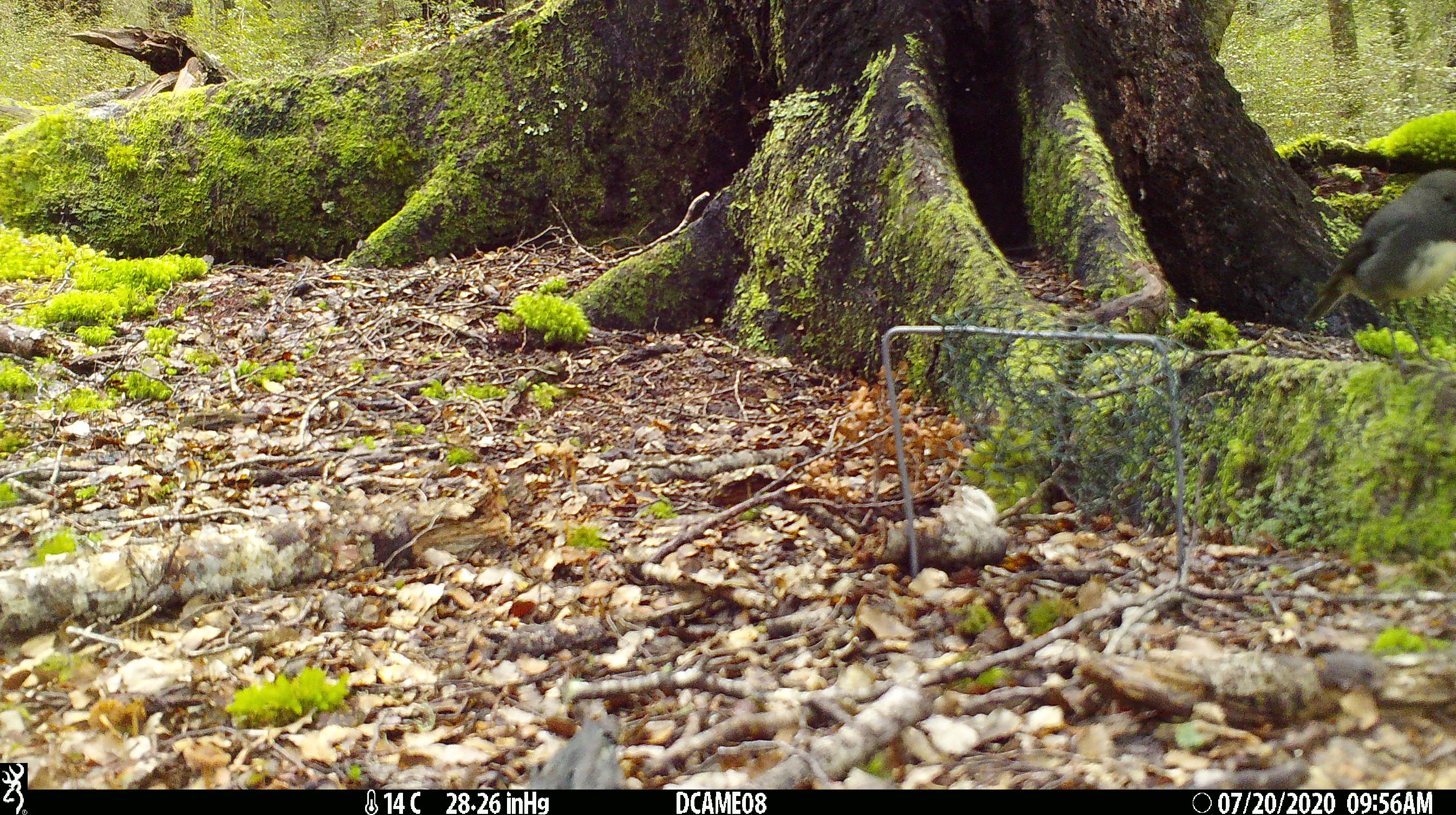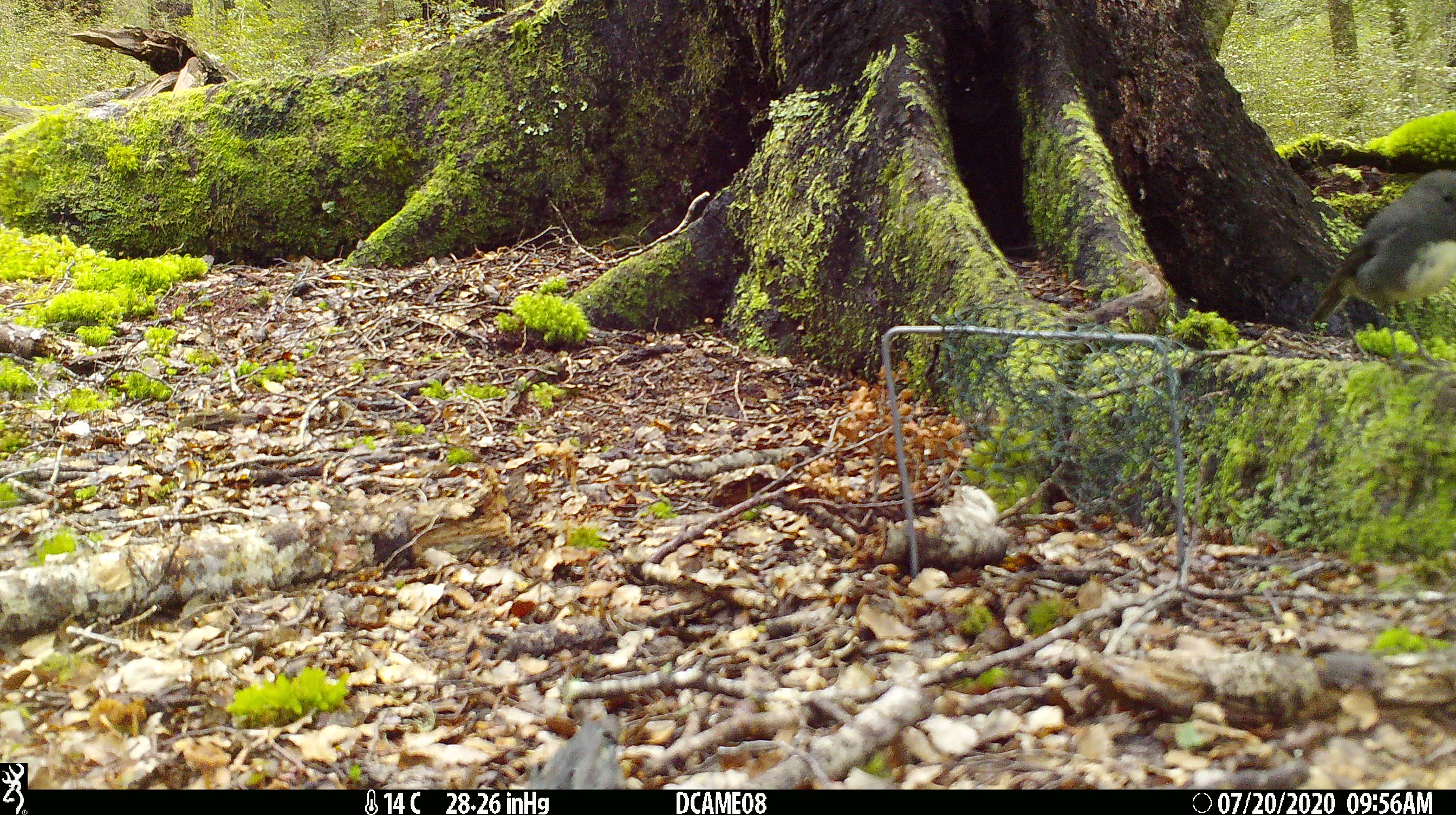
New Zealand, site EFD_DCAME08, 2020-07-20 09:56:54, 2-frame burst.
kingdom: Animalia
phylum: Chordata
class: Aves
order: Passeriformes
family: Petroicidae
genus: Petroica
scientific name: Petroica australis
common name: new zealand robin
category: robin